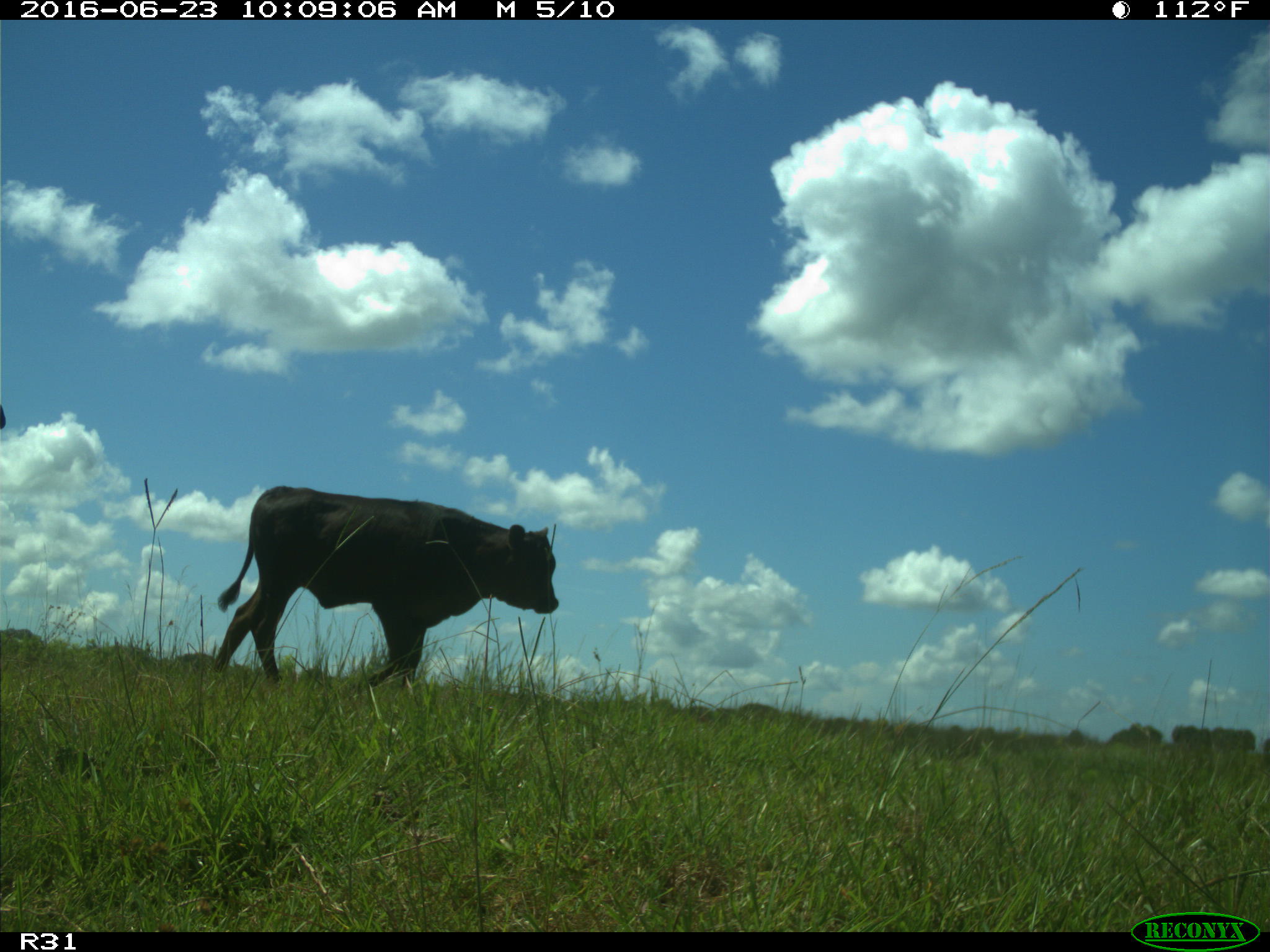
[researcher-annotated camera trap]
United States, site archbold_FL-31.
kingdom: Animalia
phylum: Chordata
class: Mammalia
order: Artiodactyla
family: Bovidae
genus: Bos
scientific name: Bos taurus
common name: domestic cow